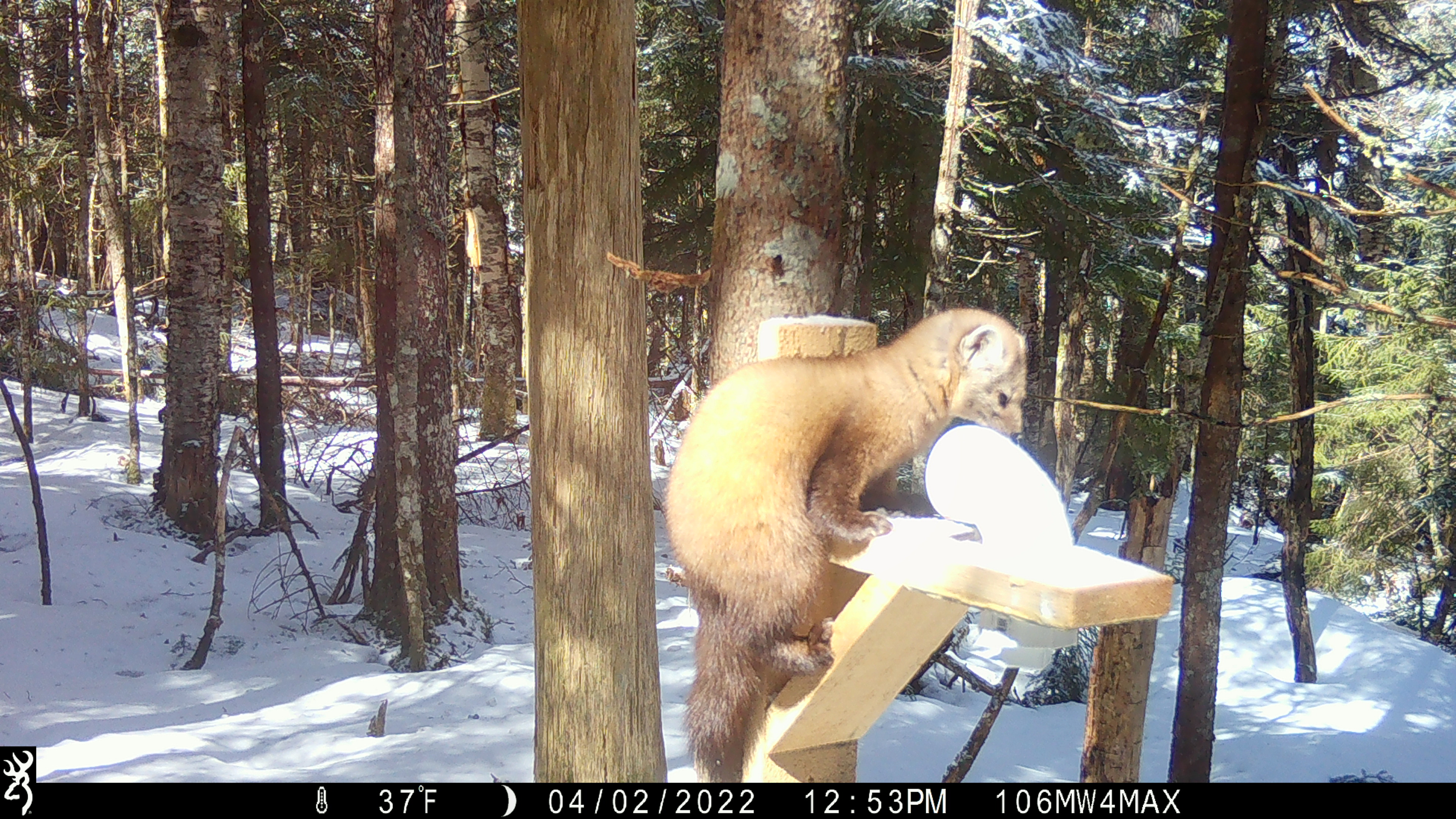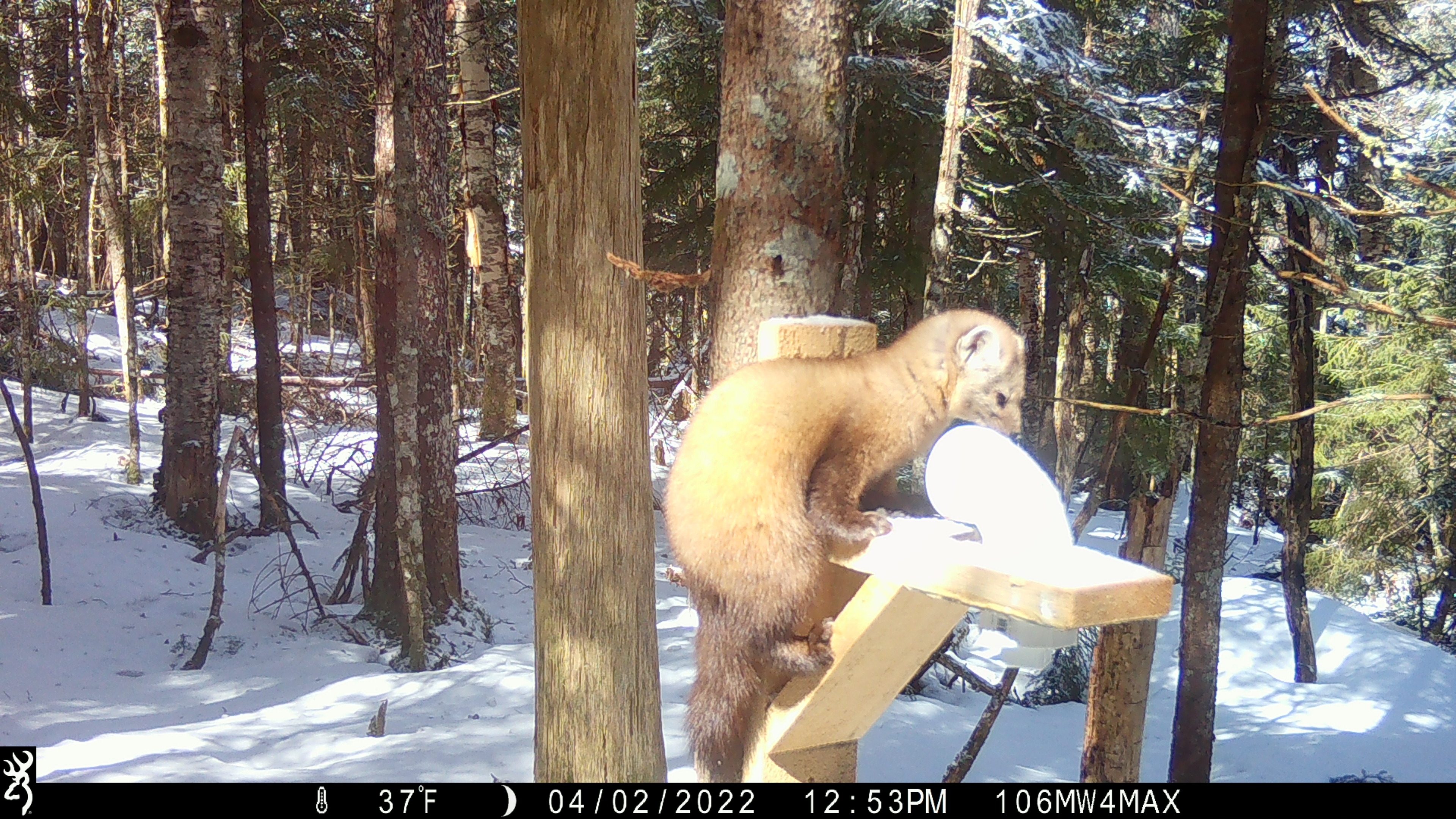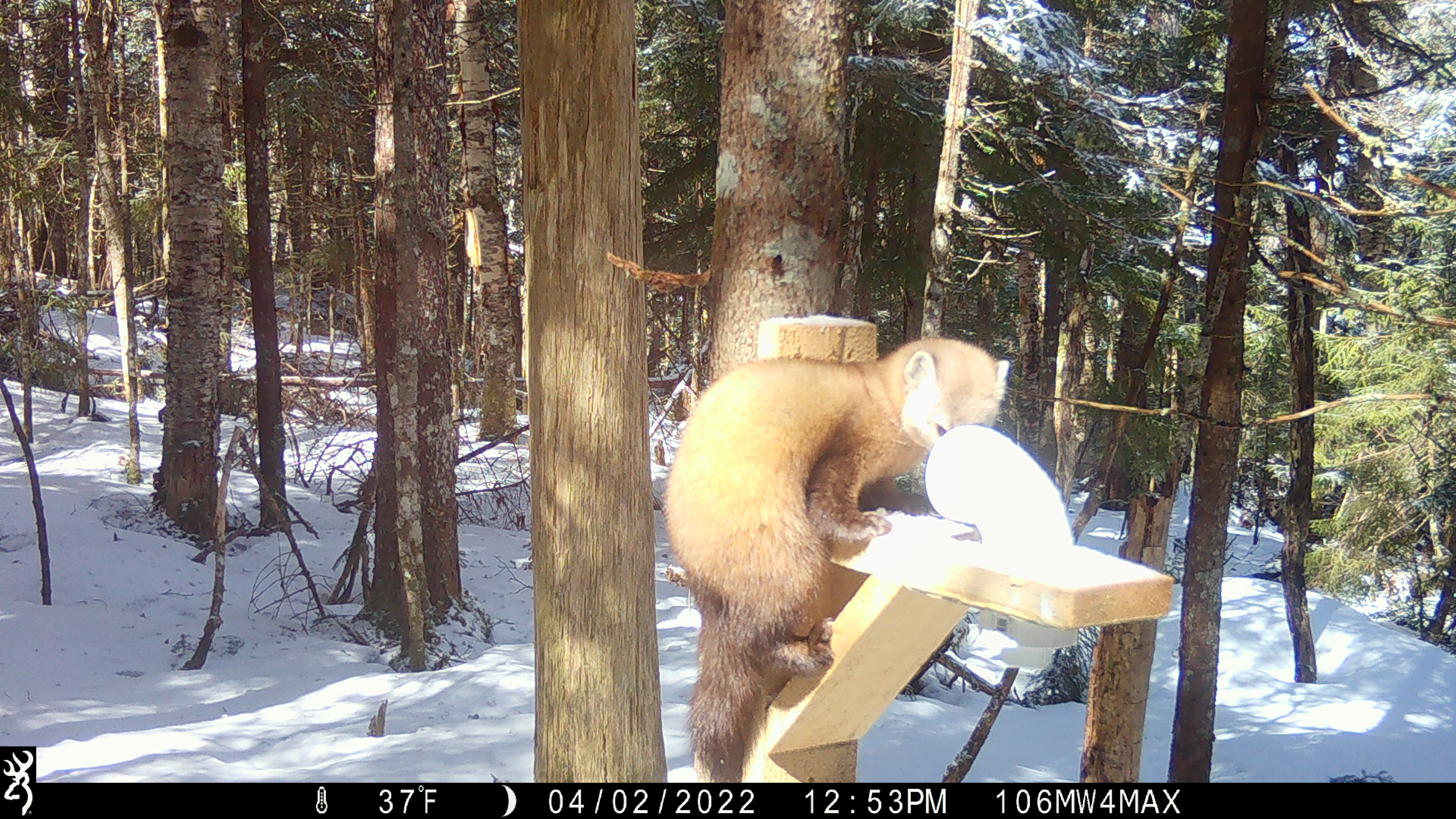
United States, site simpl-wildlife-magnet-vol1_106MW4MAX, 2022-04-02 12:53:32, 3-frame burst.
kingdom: Animalia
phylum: Chordata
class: Mammalia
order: Carnivora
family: Mustelidae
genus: Martes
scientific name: Martes americana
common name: american marten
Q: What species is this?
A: American marten (Martes americana).